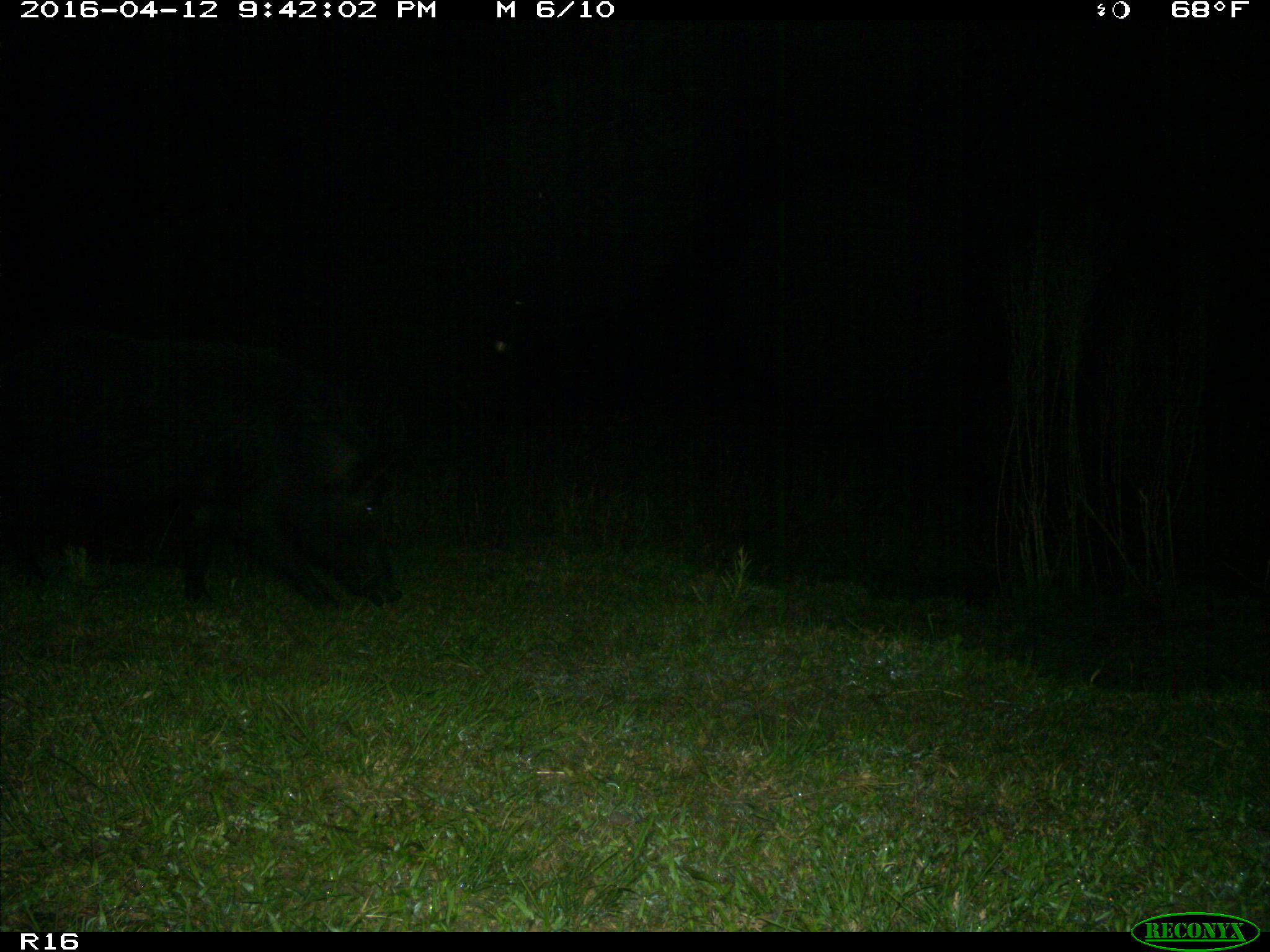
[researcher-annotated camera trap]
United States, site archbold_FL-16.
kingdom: Animalia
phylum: Chordata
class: Mammalia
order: Artiodactyla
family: Suidae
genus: Sus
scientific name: Sus scrofa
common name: wild boar